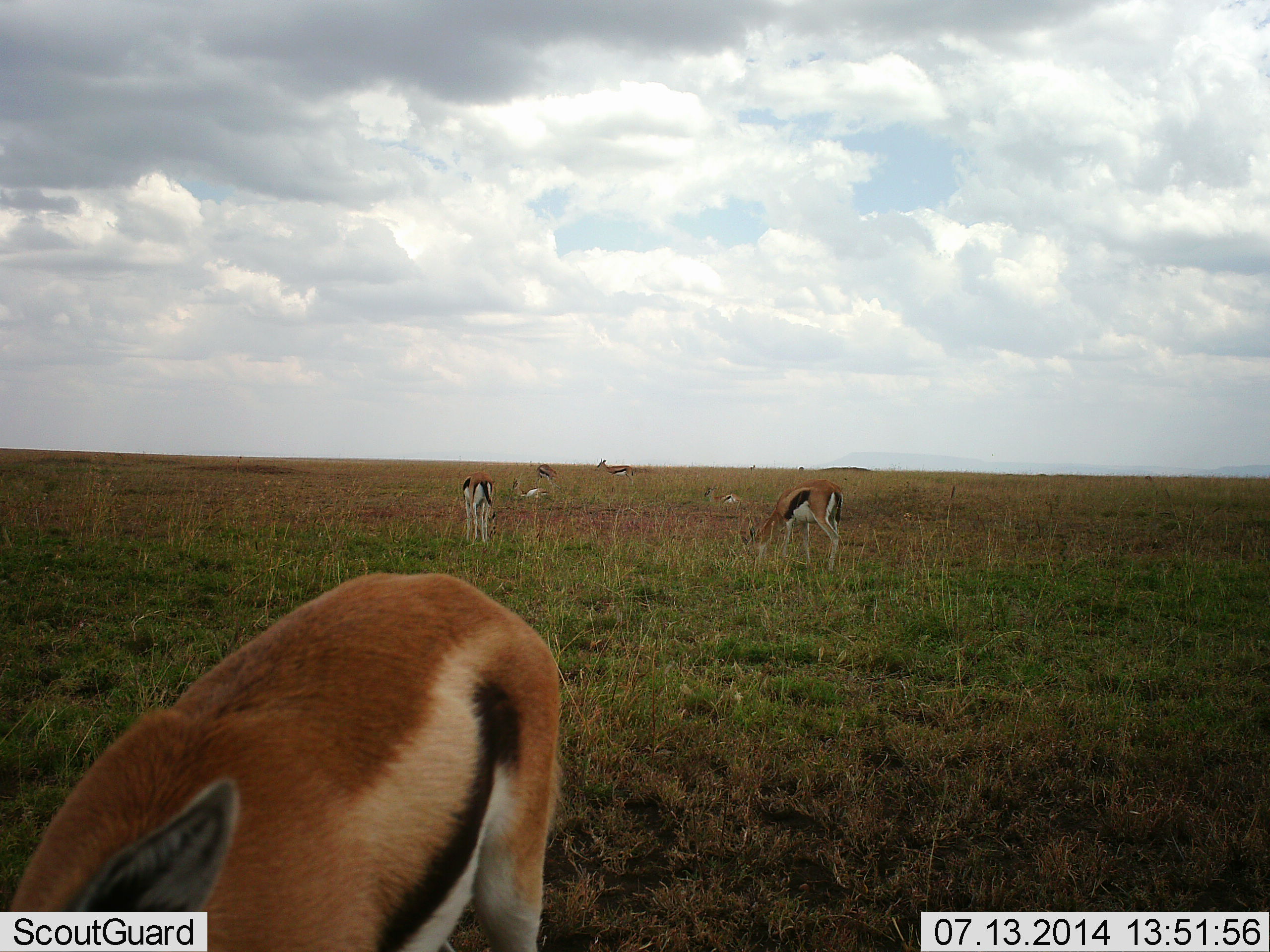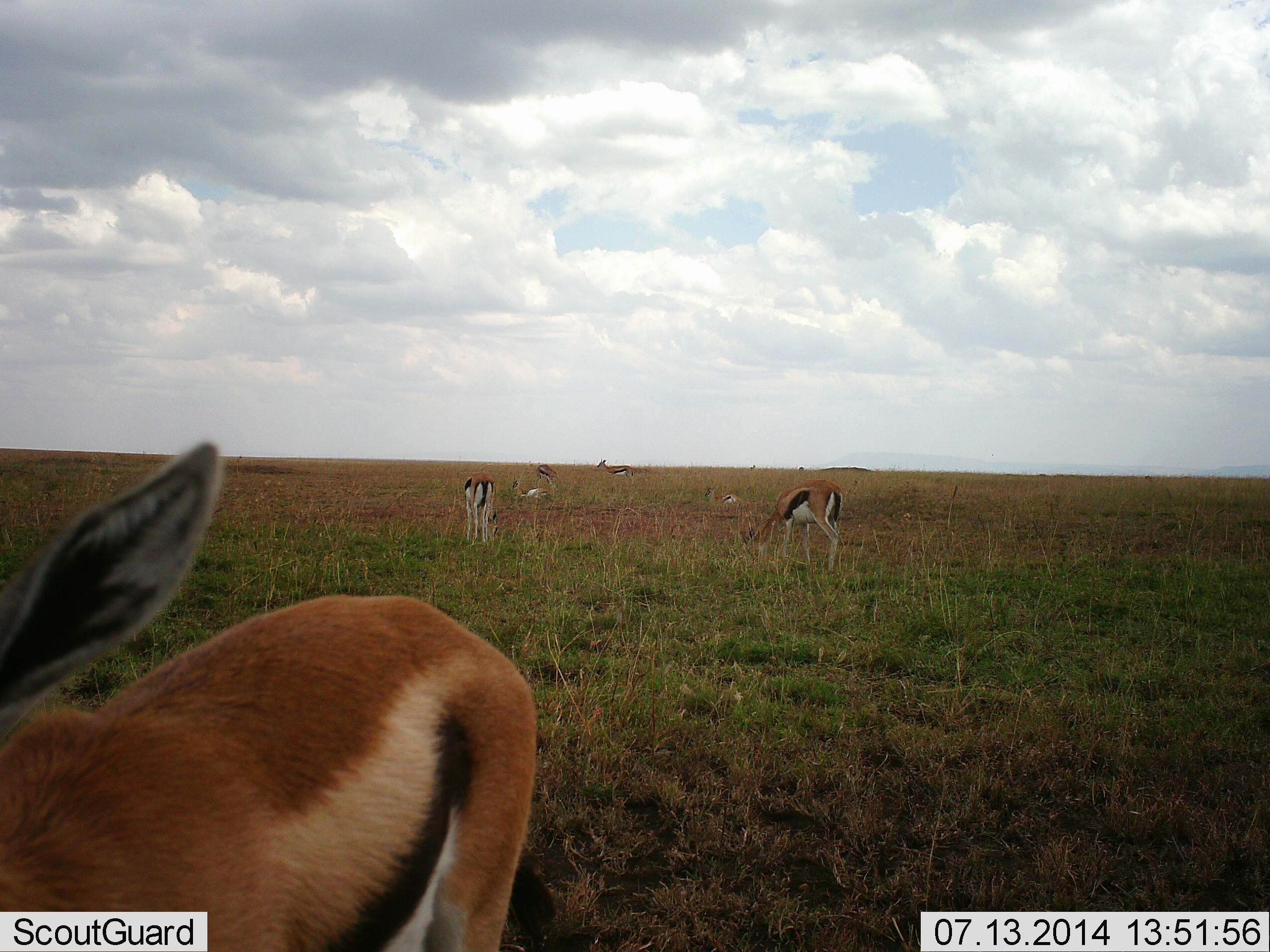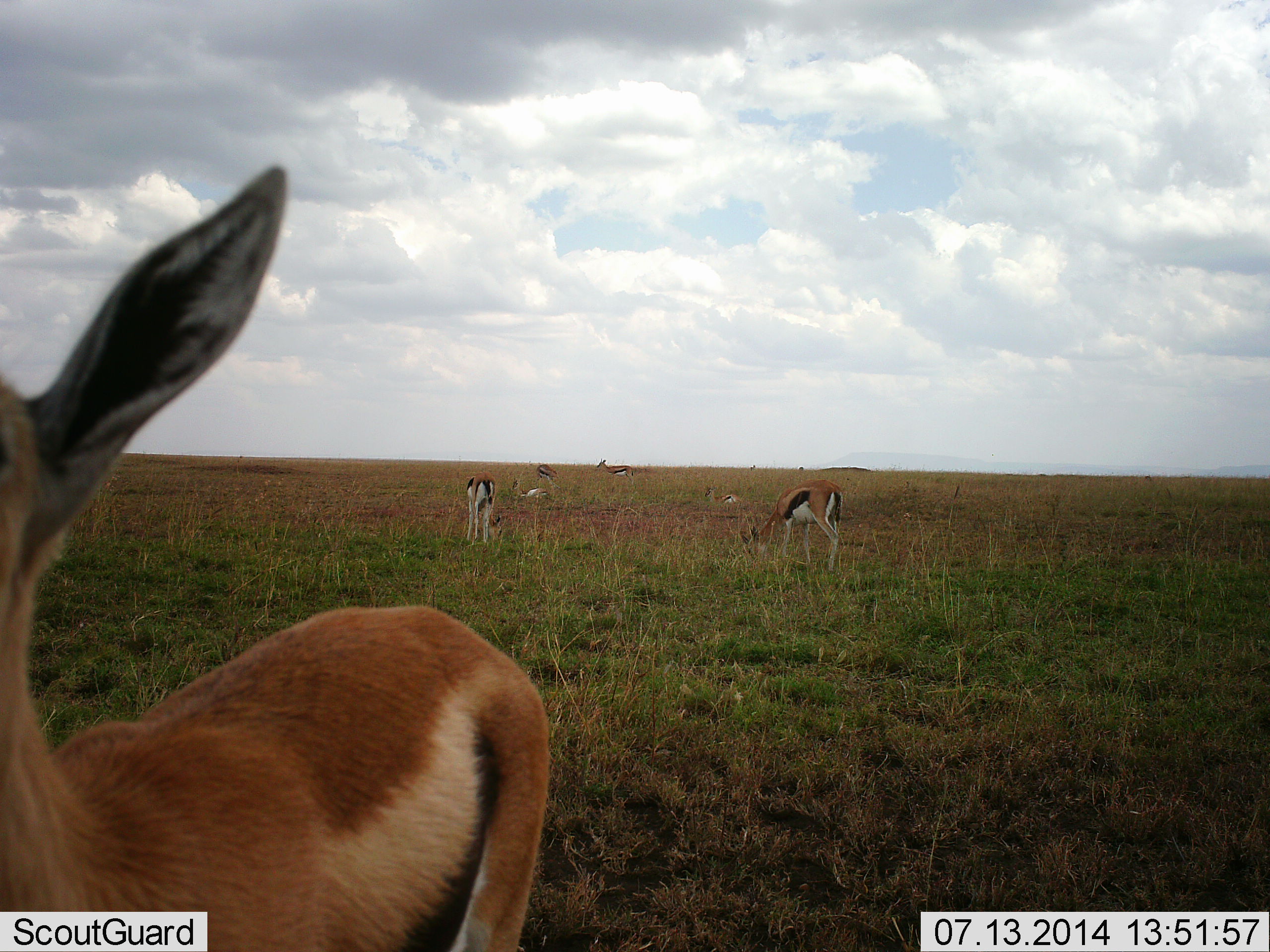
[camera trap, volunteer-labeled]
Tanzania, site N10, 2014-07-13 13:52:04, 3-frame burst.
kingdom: Animalia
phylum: Chordata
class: Mammalia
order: Artiodactyla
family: Bovidae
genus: Eudorcas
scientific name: Eudorcas thomsonii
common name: thomson's gazelle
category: gazellethomsons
Gazellethomsons (thomson's gazelle) (Eudorcas thomsonii), count 7. Behavior (volunteer vote fractions): standing 70%, resting 60%, moving 10%, interacting 0%. Young present (vote fraction): 0%. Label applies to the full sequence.